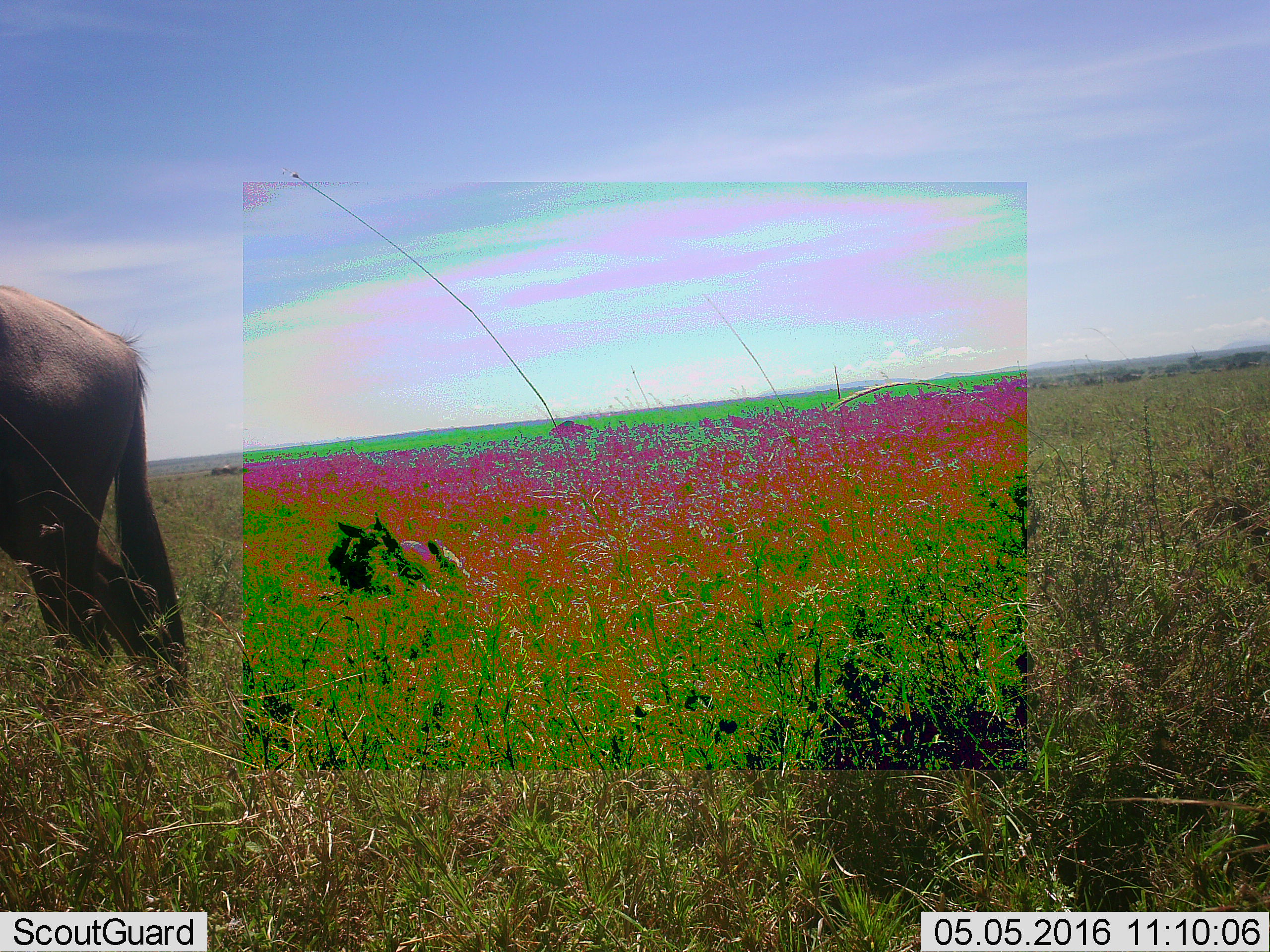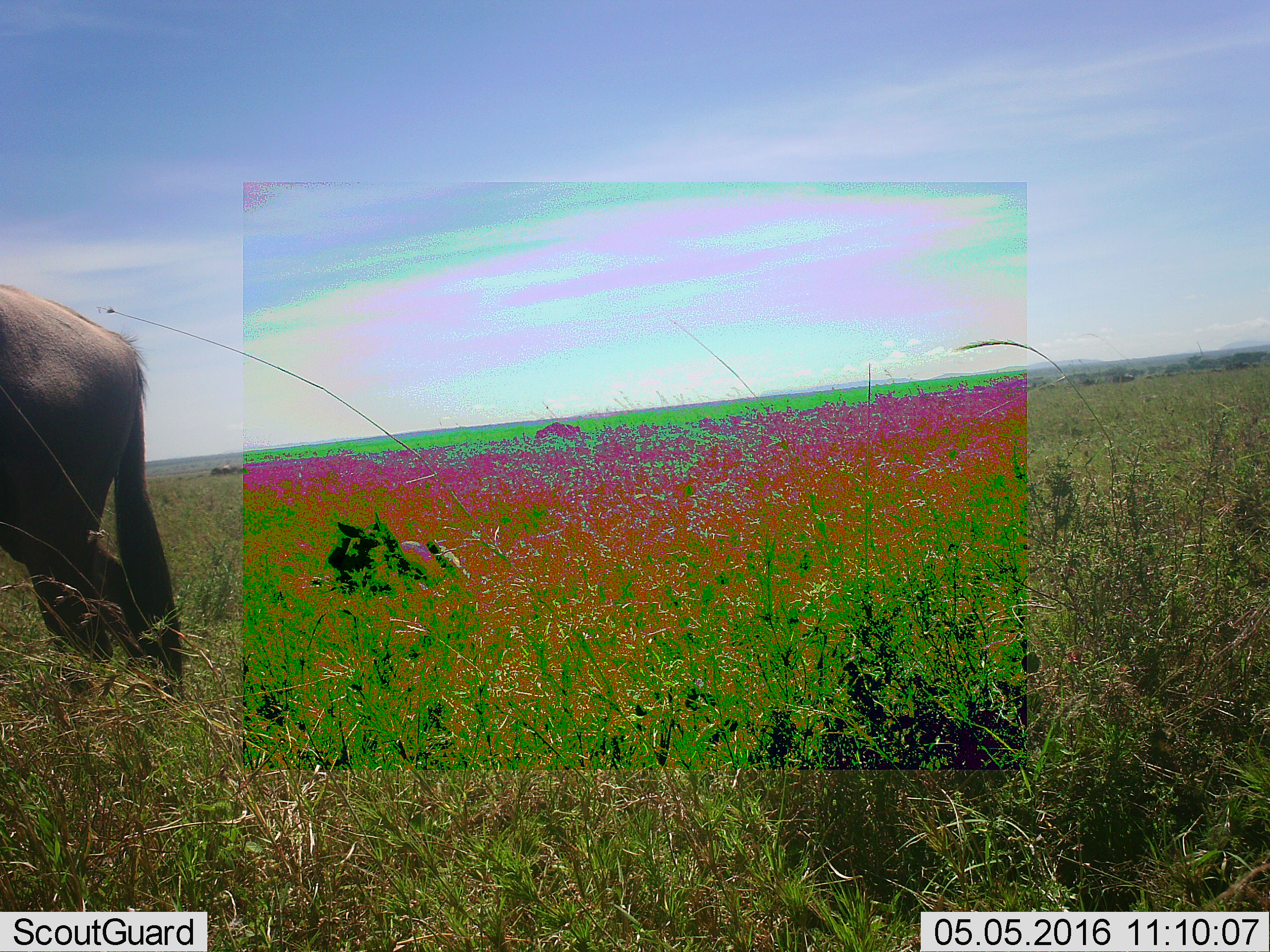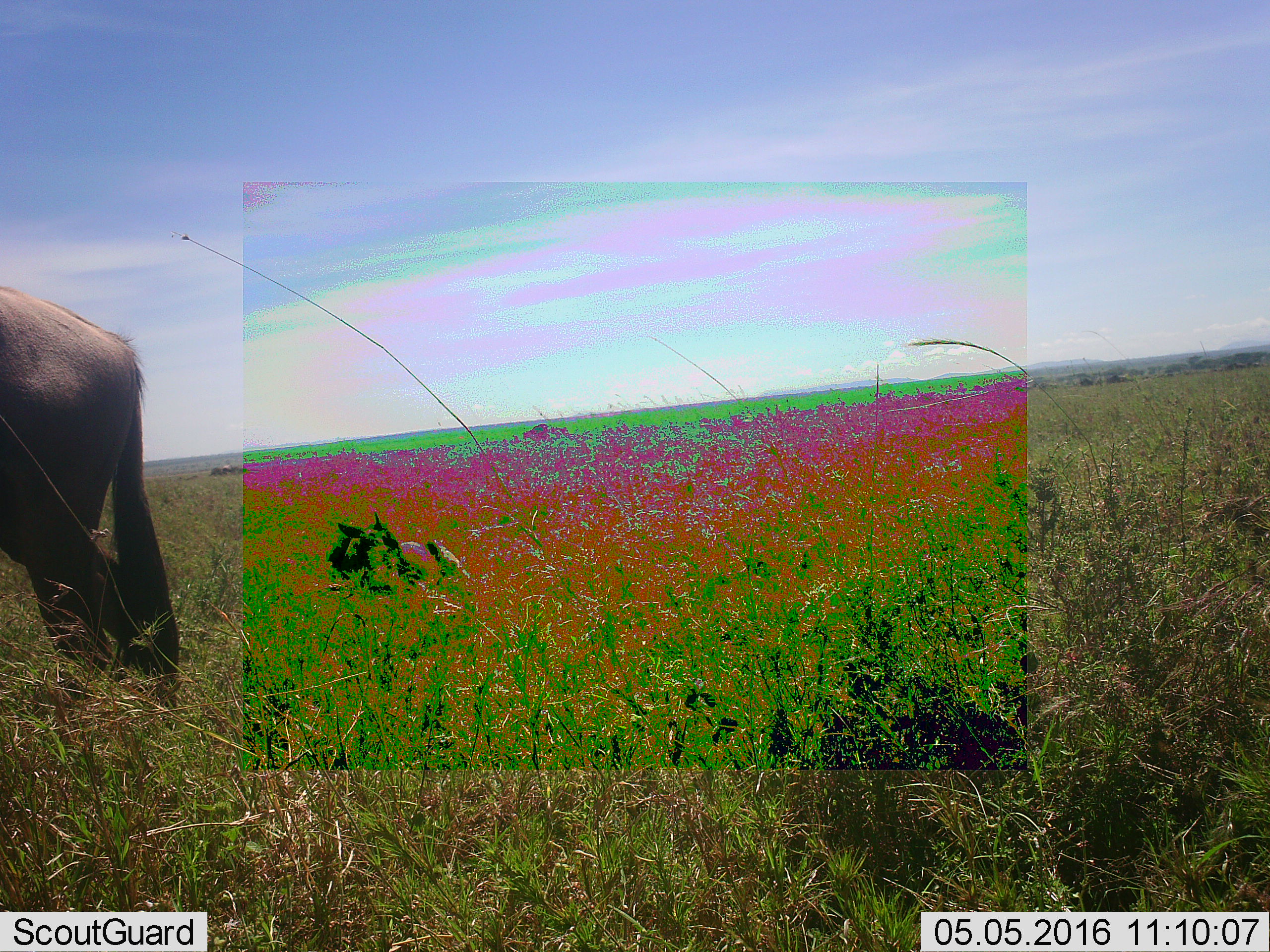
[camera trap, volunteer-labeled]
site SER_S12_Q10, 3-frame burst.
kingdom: Animalia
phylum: Chordata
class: Mammalia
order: Artiodactyla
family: Bovidae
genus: Connochaetes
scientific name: Connochaetes taurinus taurinus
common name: blue wildebeest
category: wildebeestblue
Wildebeestblue (blue wildebeest) (Connochaetes taurinus taurinus), count 2. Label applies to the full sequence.